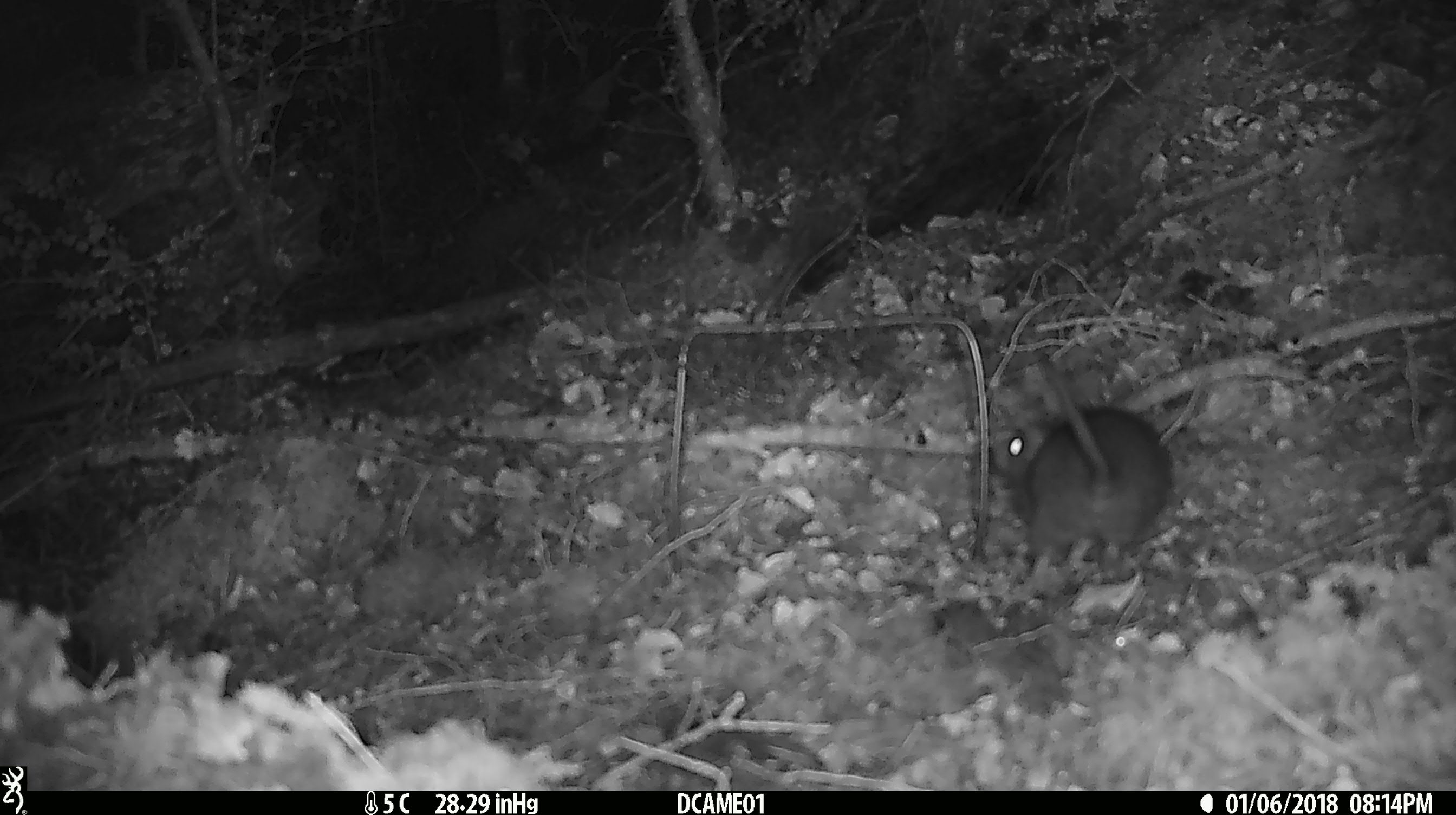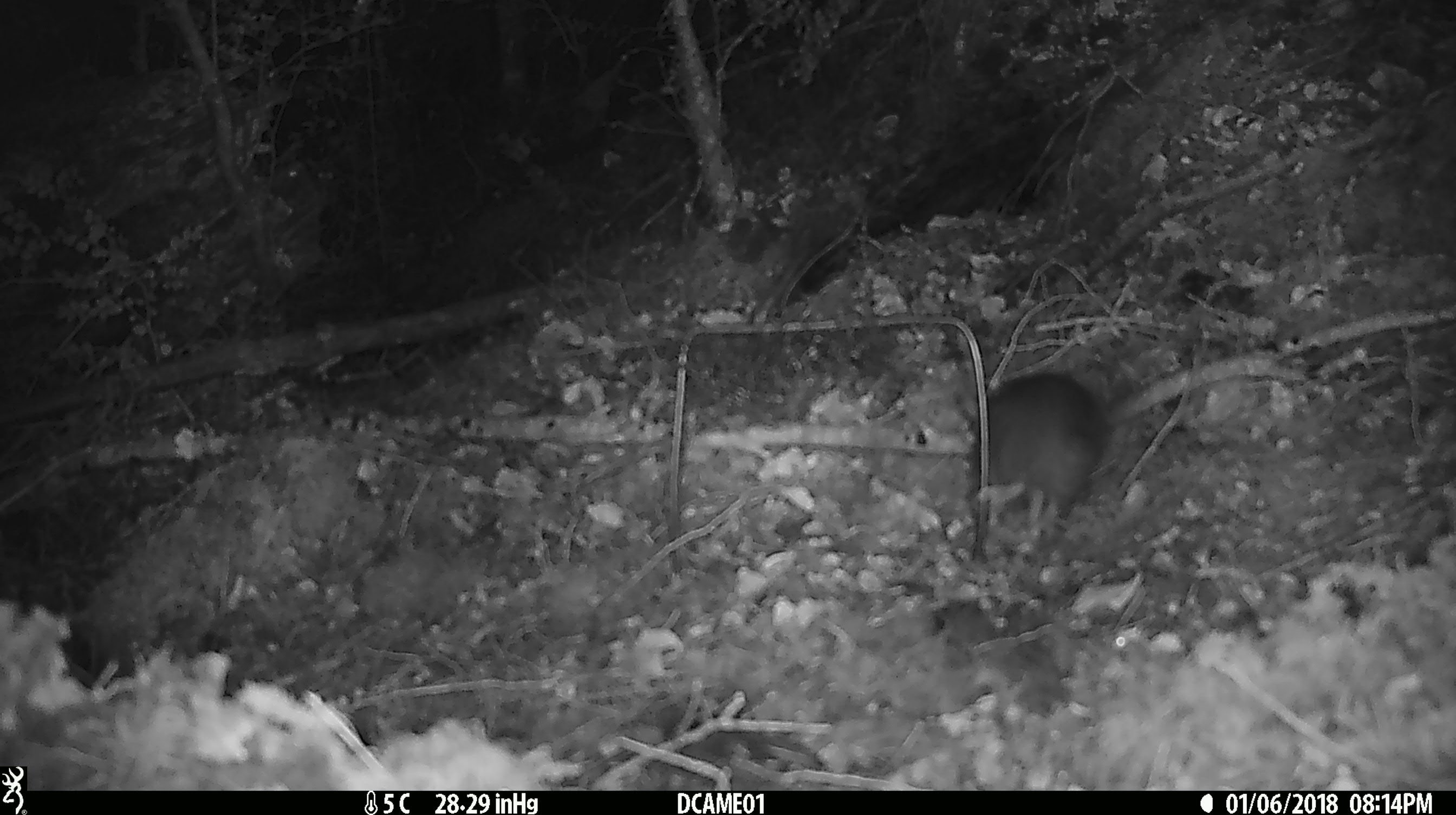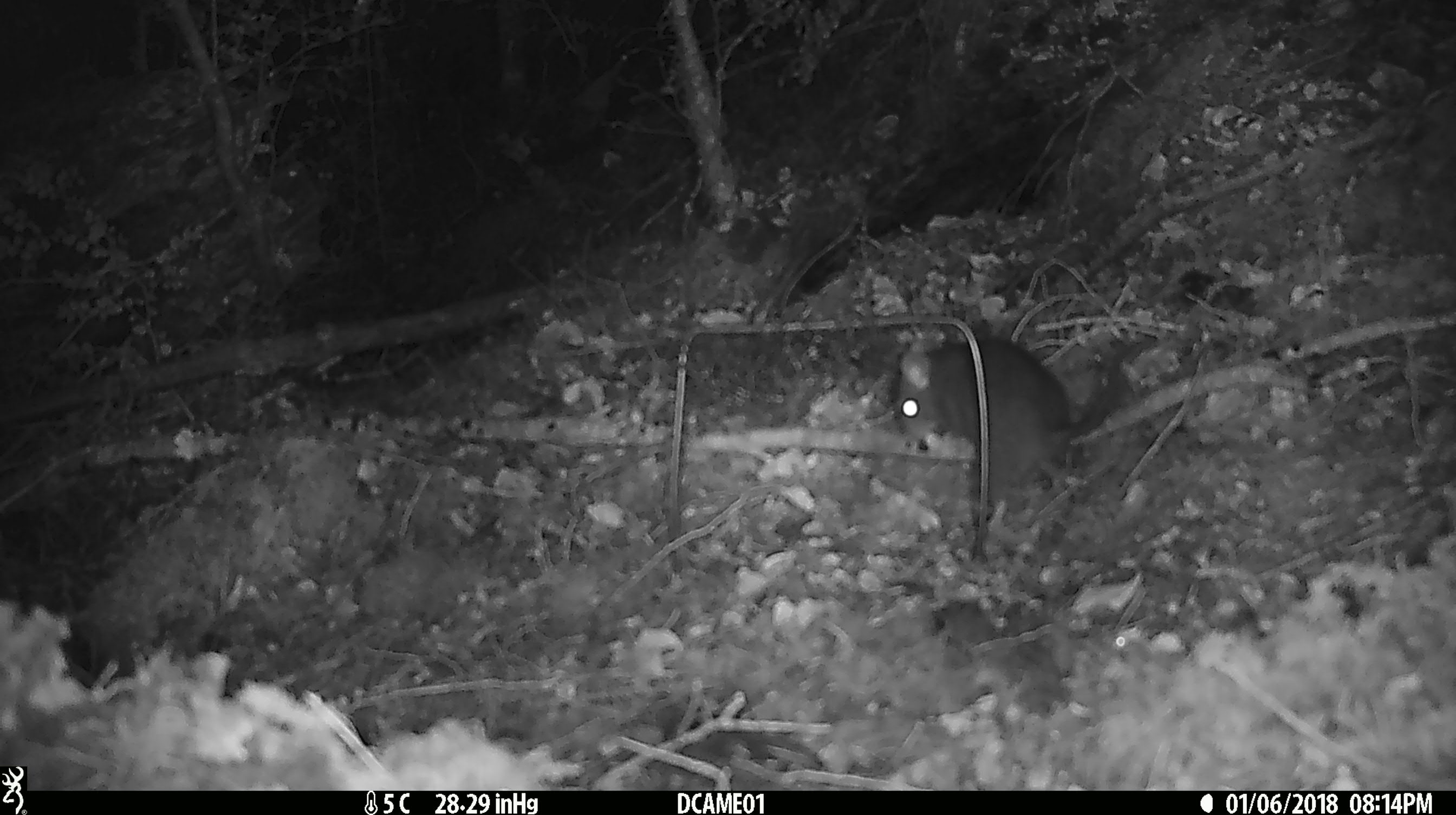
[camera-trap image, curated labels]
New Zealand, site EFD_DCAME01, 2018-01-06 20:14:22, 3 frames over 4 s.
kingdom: Animalia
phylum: Chordata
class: Mammalia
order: Rodentia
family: Muridae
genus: Rattus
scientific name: Rattus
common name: rat